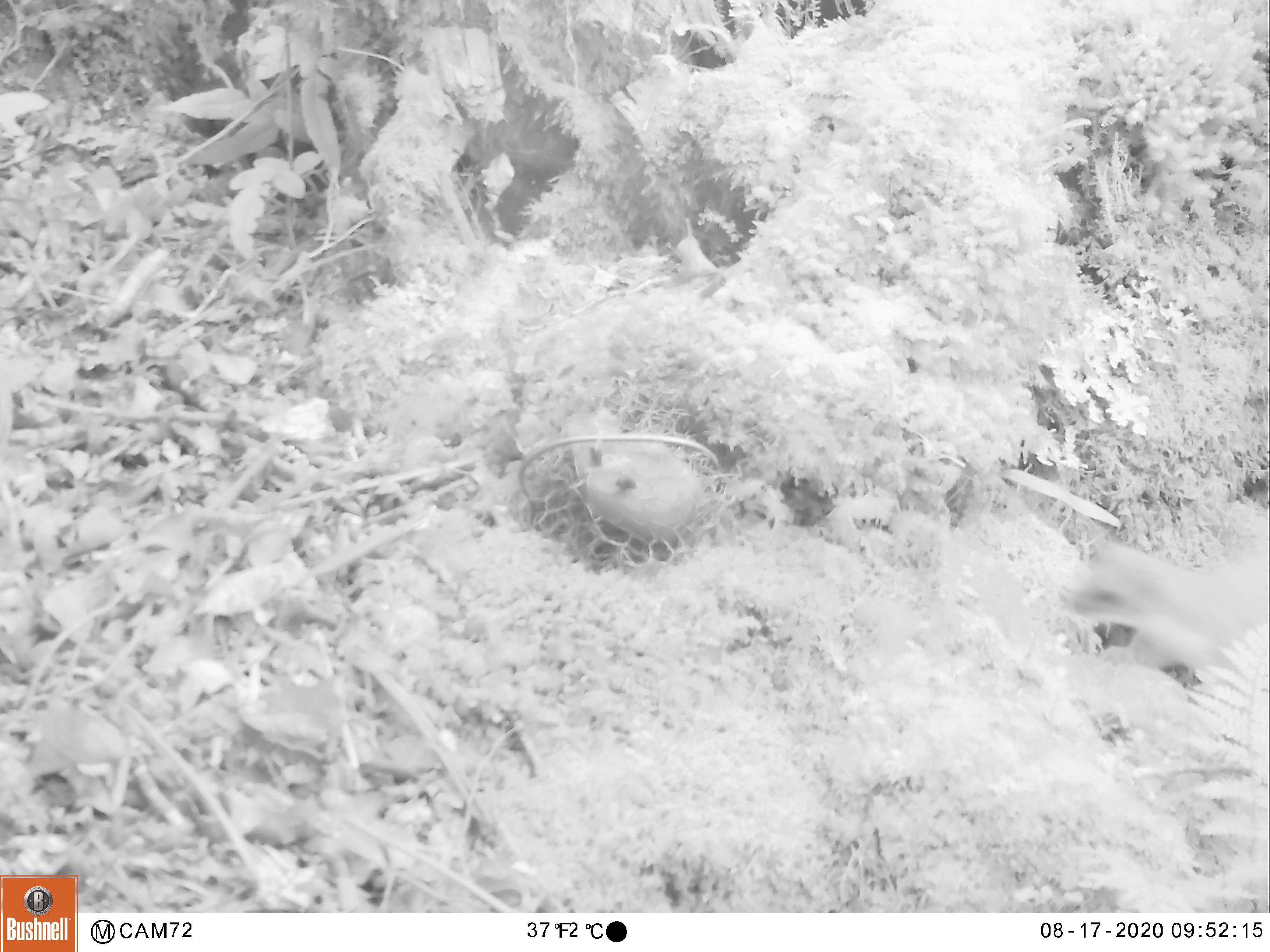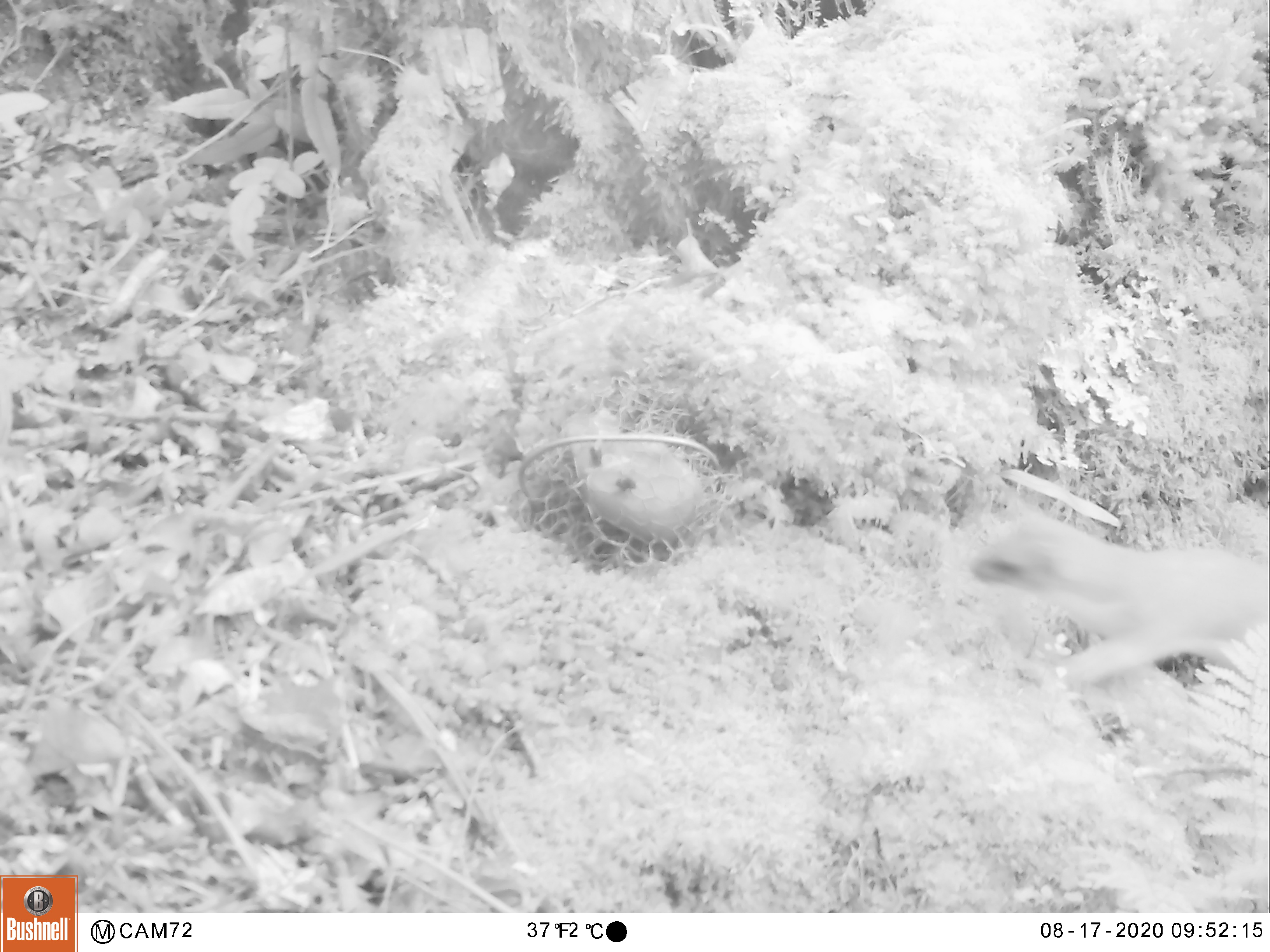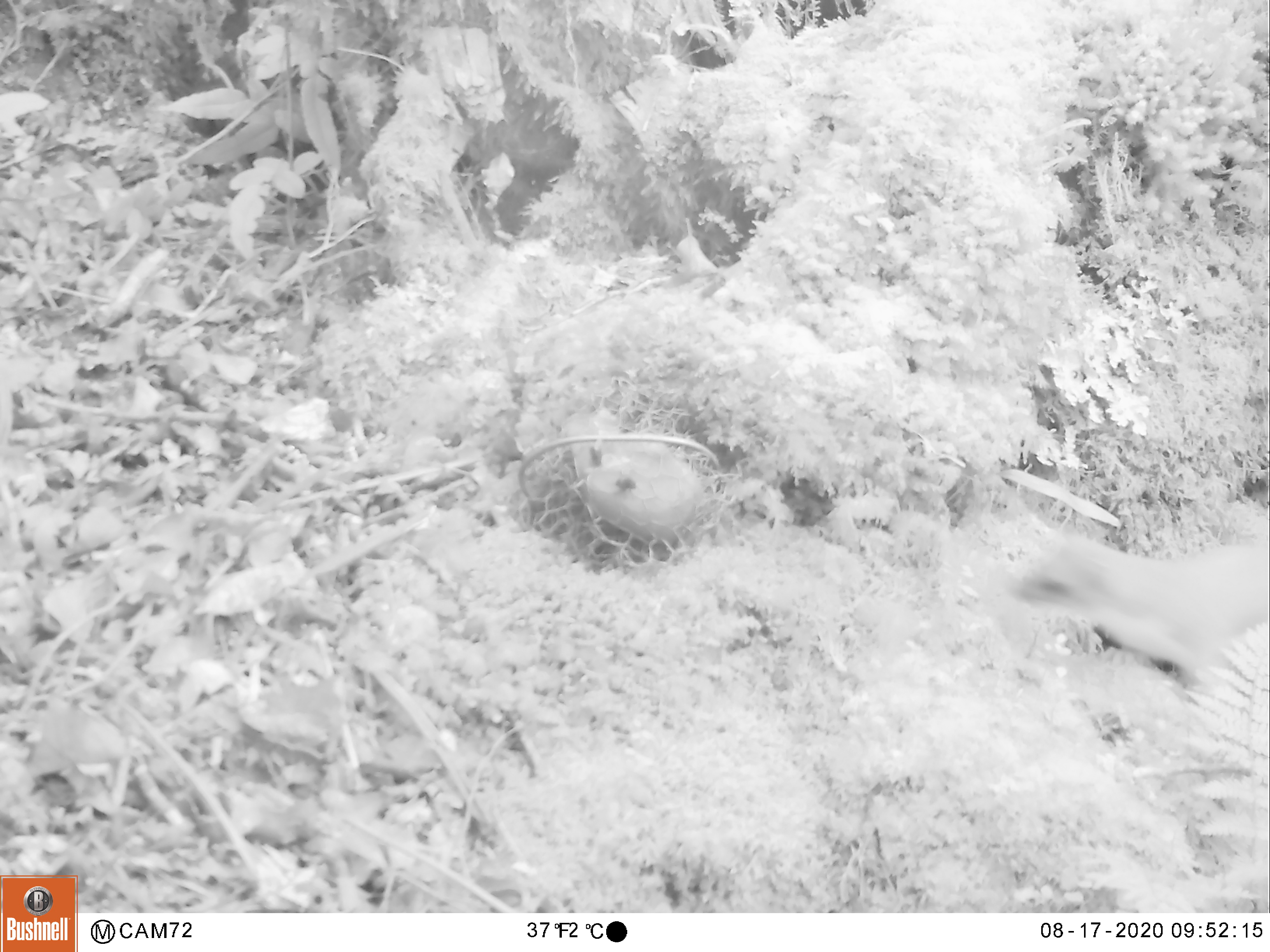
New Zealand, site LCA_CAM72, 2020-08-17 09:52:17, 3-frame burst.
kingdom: Animalia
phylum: Chordata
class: Mammalia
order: Carnivora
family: Mustelidae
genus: Mustela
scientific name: Mustela erminea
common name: stoat